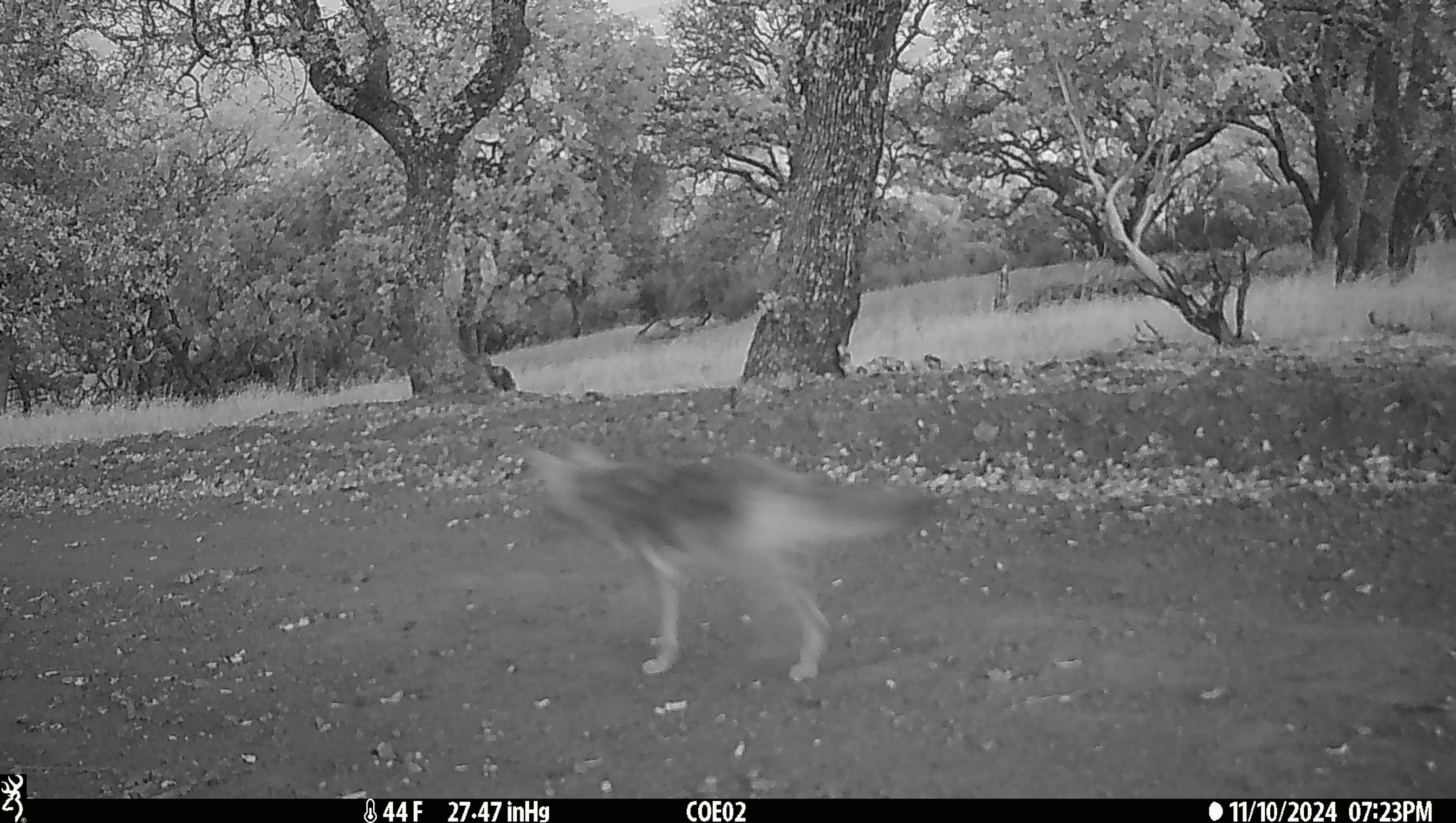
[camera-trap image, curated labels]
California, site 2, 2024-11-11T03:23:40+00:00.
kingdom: Animalia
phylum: Chordata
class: Mammalia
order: Carnivora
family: Canidae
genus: Canis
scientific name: Canis latrans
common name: coyote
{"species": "coyote (Canis latrans)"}